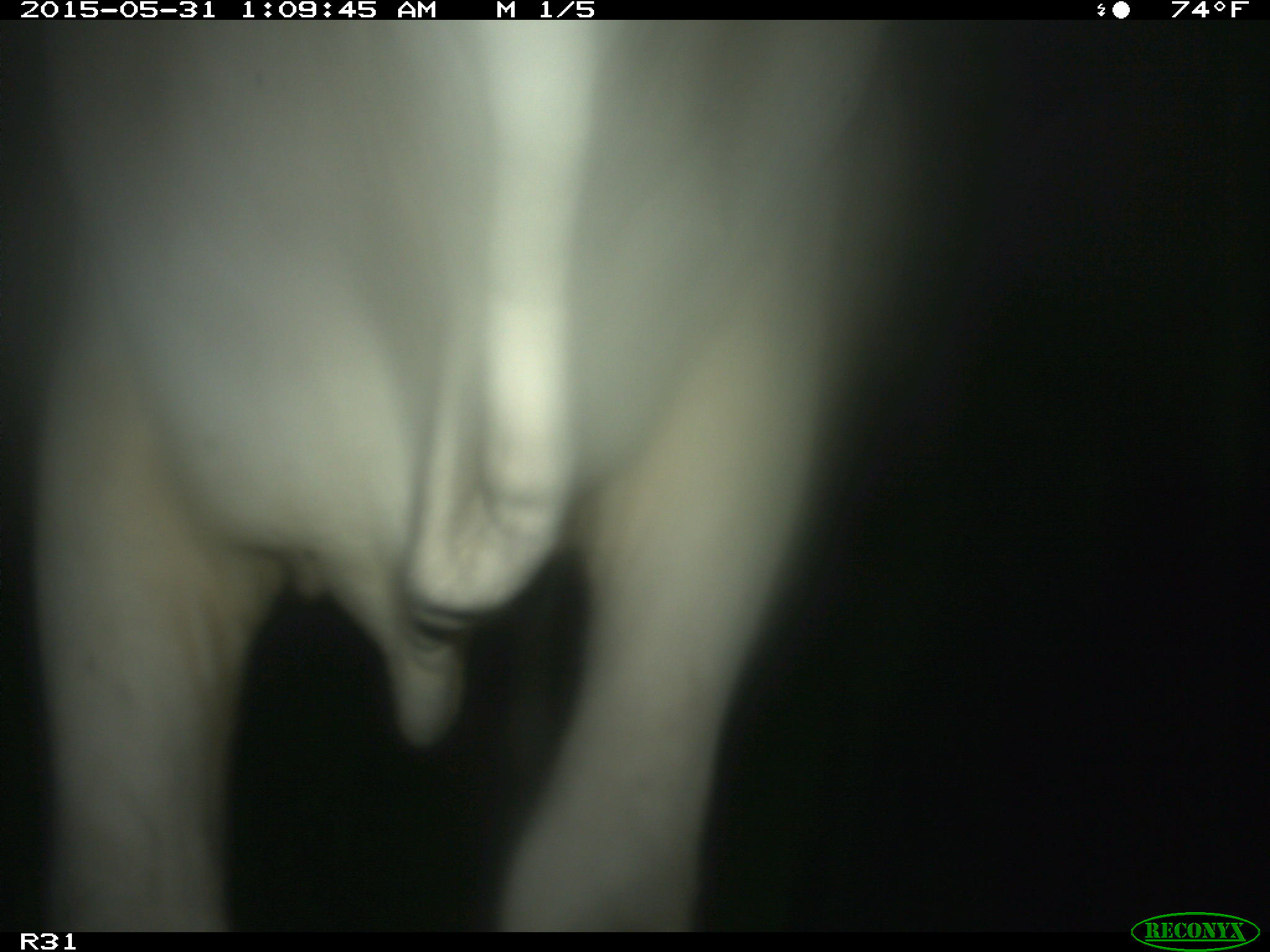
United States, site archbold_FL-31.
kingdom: Animalia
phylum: Chordata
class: Mammalia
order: Artiodactyla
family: Bovidae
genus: Bos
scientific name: Bos taurus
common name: domestic cow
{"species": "Bos taurus (domestic cow)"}